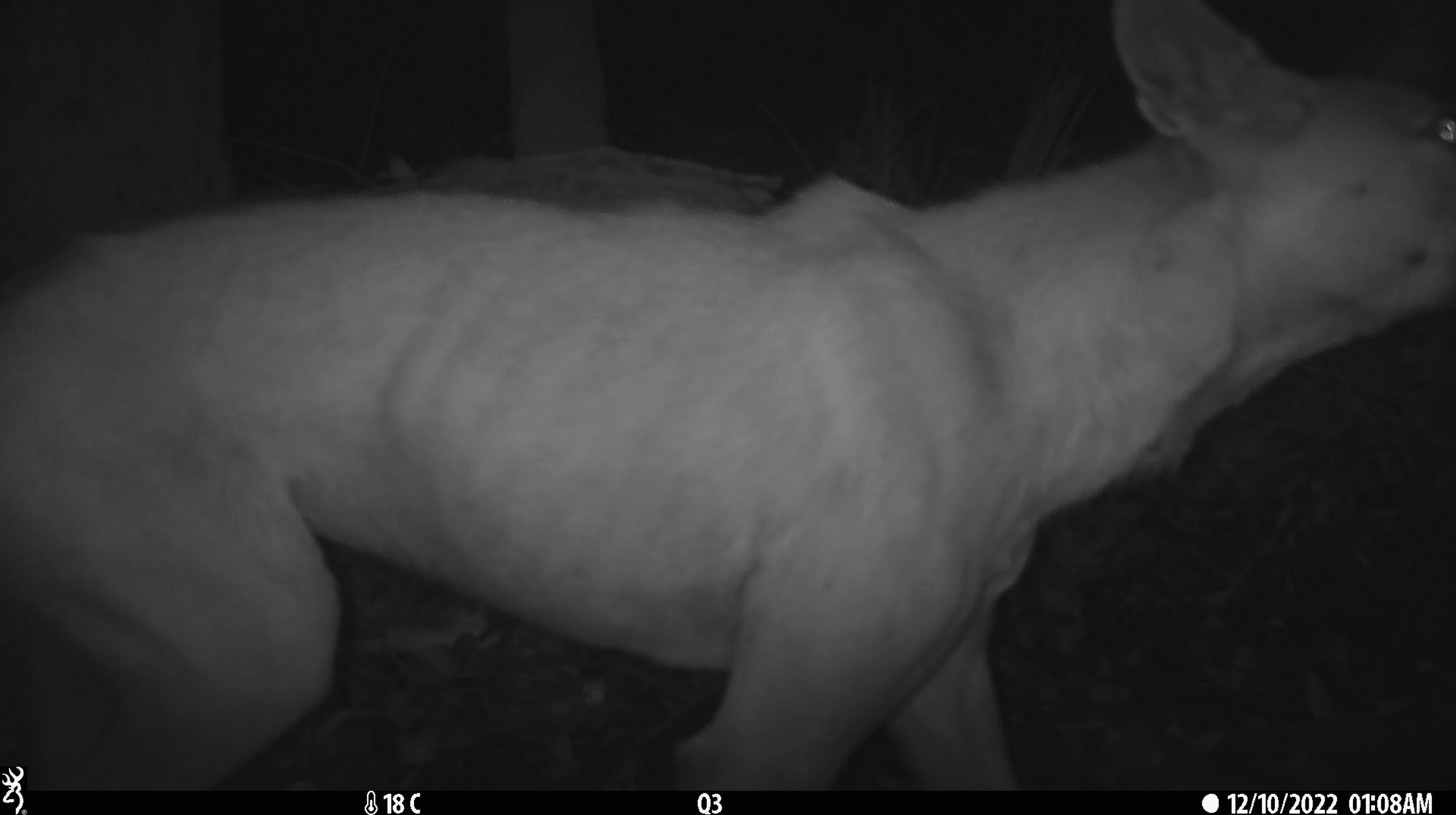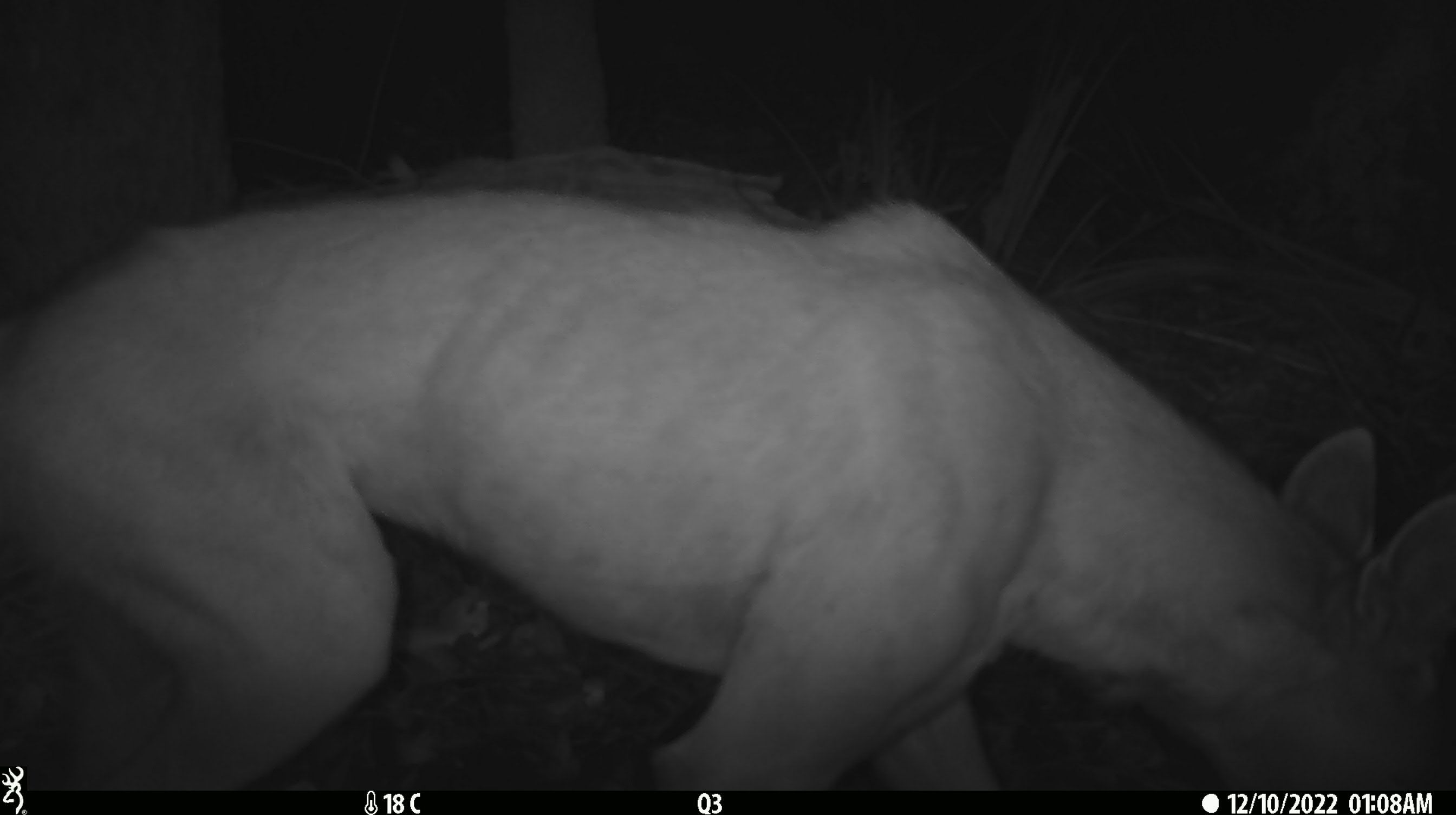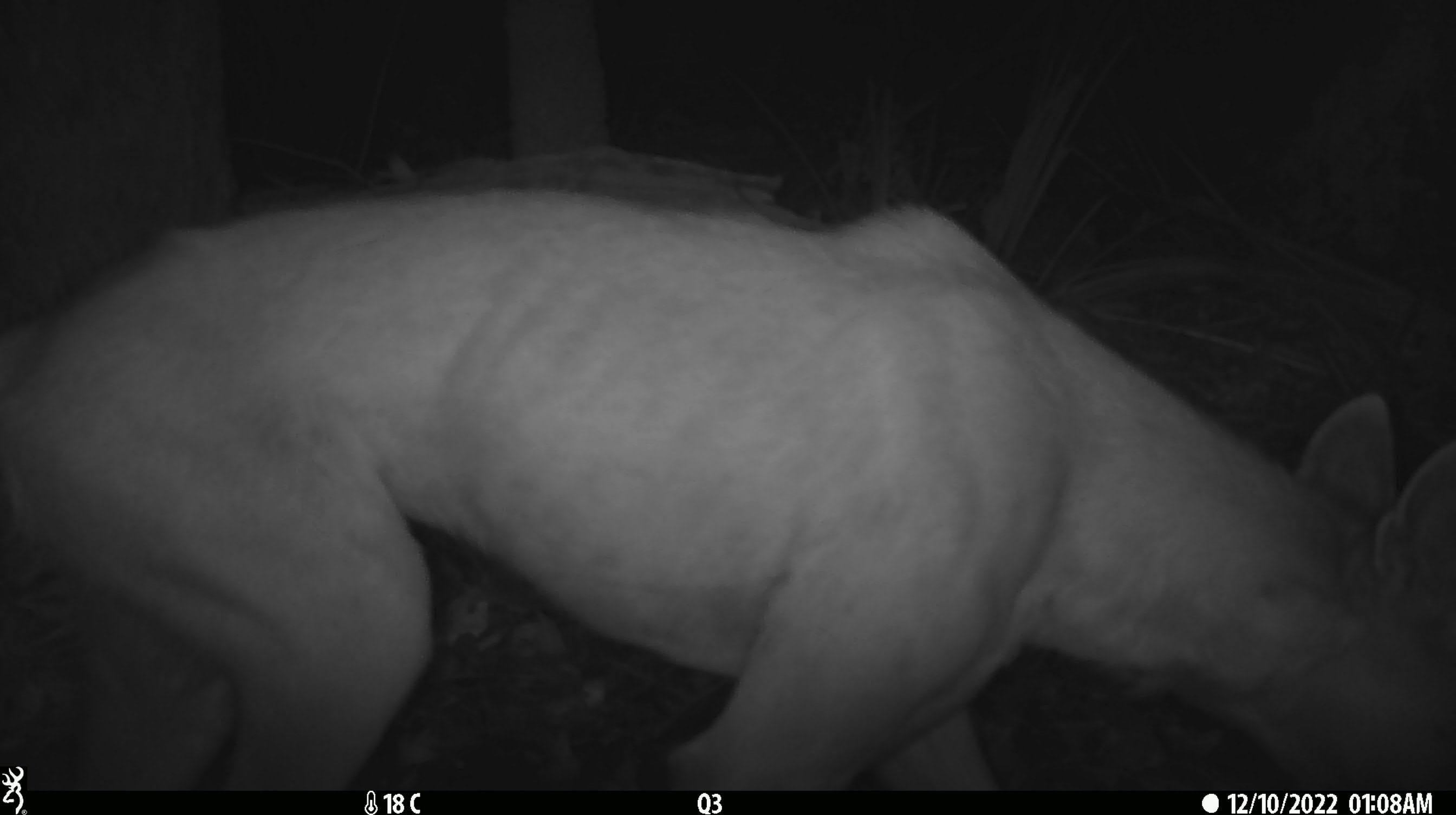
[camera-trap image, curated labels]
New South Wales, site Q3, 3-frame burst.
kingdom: Animalia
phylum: Chordata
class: Mammalia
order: Carnivora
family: Canidae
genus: Canis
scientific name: Canis familiaris dingo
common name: dingo